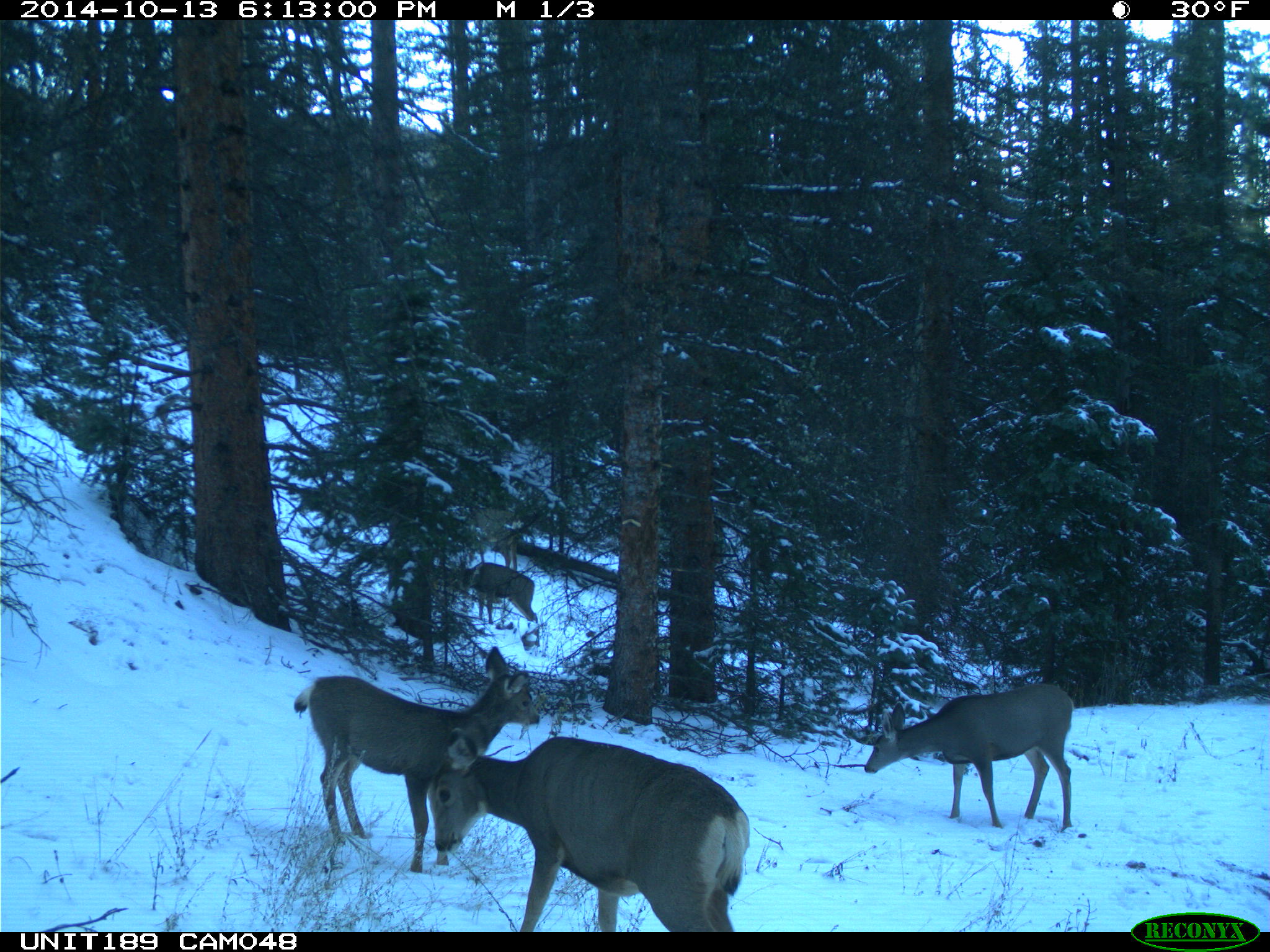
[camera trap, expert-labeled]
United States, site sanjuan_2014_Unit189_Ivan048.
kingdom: Animalia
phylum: Chordata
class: Mammalia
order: Artiodactyla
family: Cervidae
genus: Odocoileus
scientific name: Odocoileus hemionus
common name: mule deer